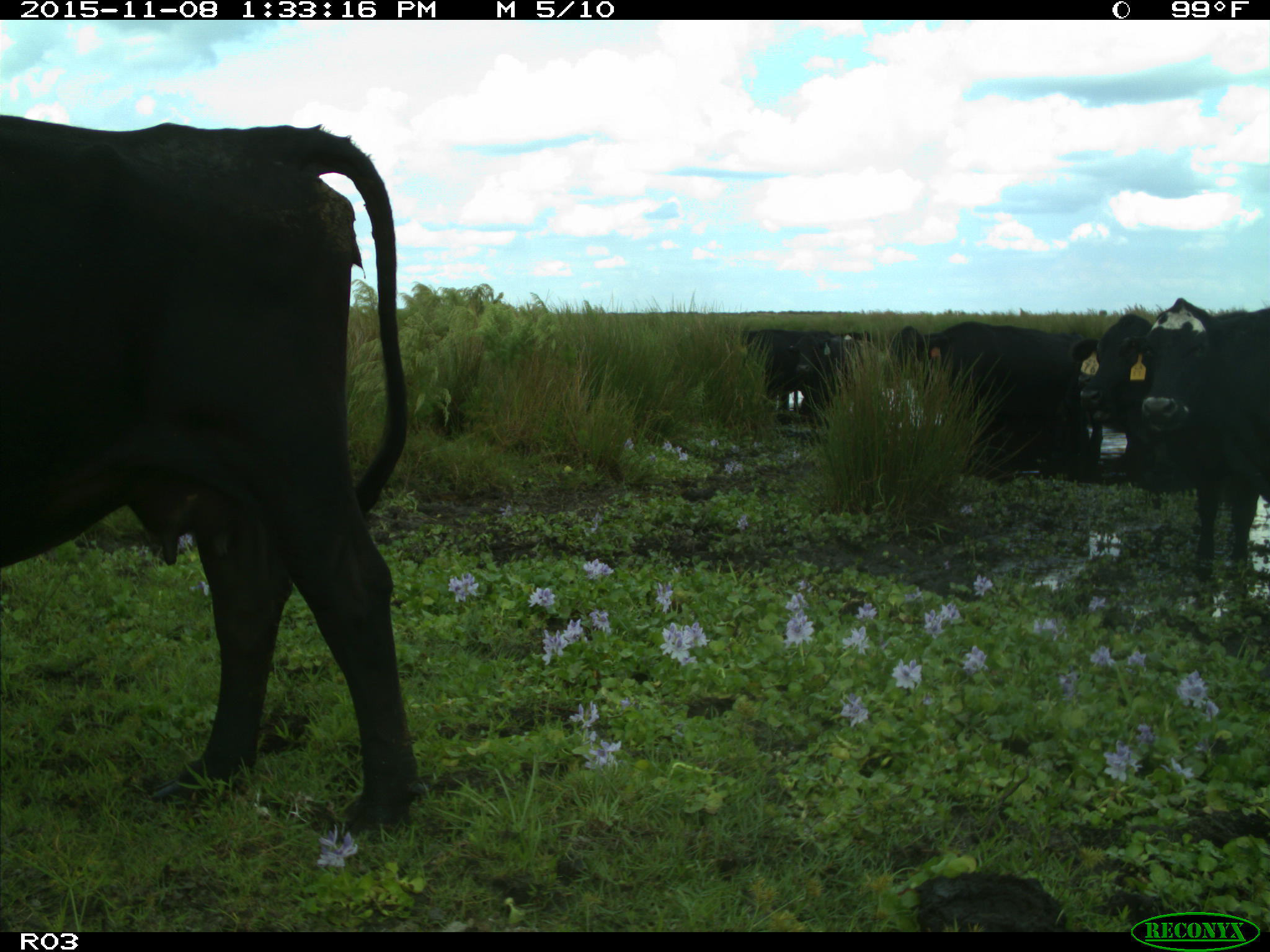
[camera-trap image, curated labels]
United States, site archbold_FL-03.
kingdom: Animalia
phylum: Chordata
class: Mammalia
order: Artiodactyla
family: Bovidae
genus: Bos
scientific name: Bos taurus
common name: domestic cow